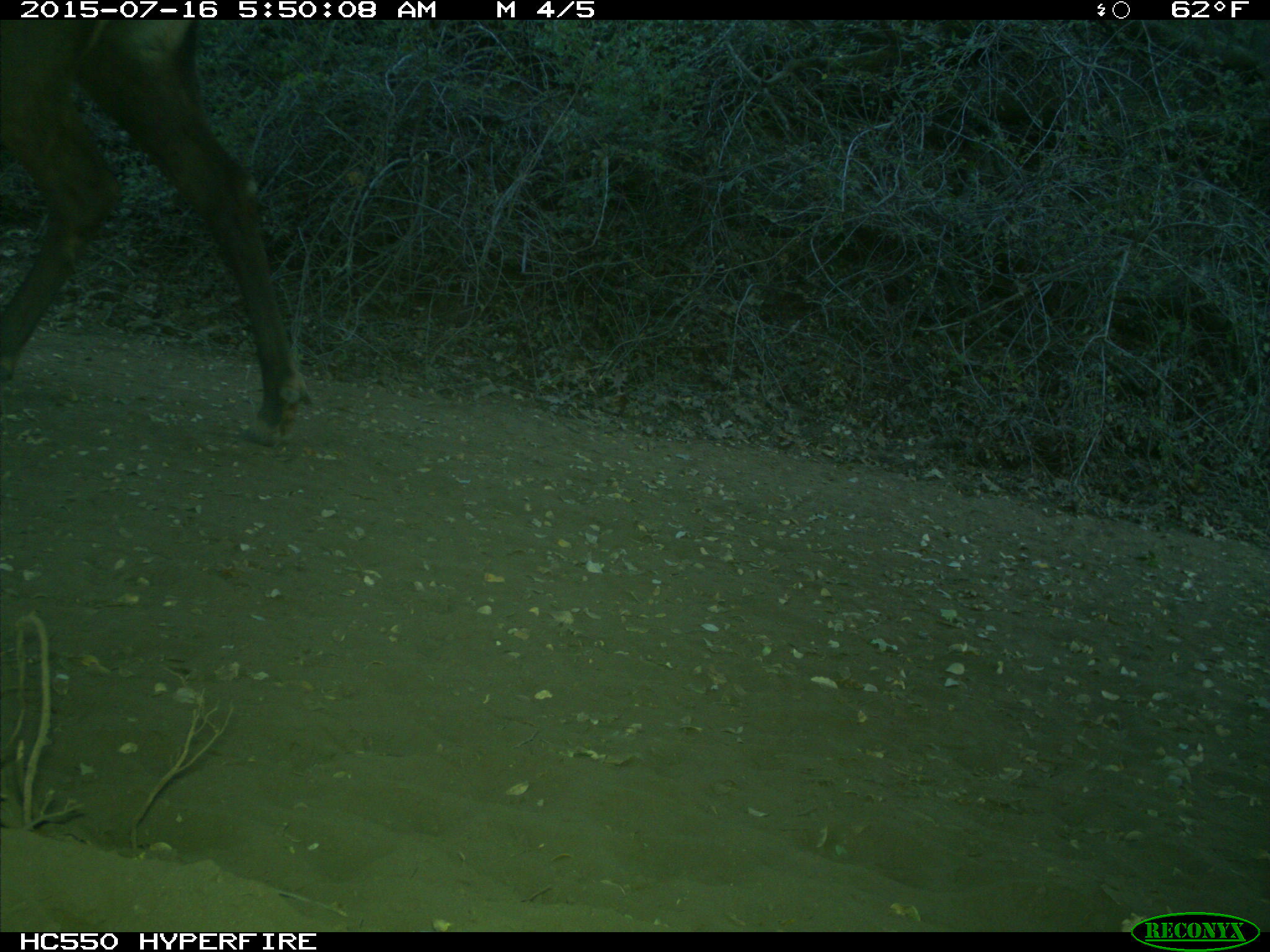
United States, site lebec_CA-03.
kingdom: Animalia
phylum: Chordata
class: Mammalia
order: Artiodactyla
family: Cervidae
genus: Cervus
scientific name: Cervus canadensis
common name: elk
Cervus canadensis (elk).